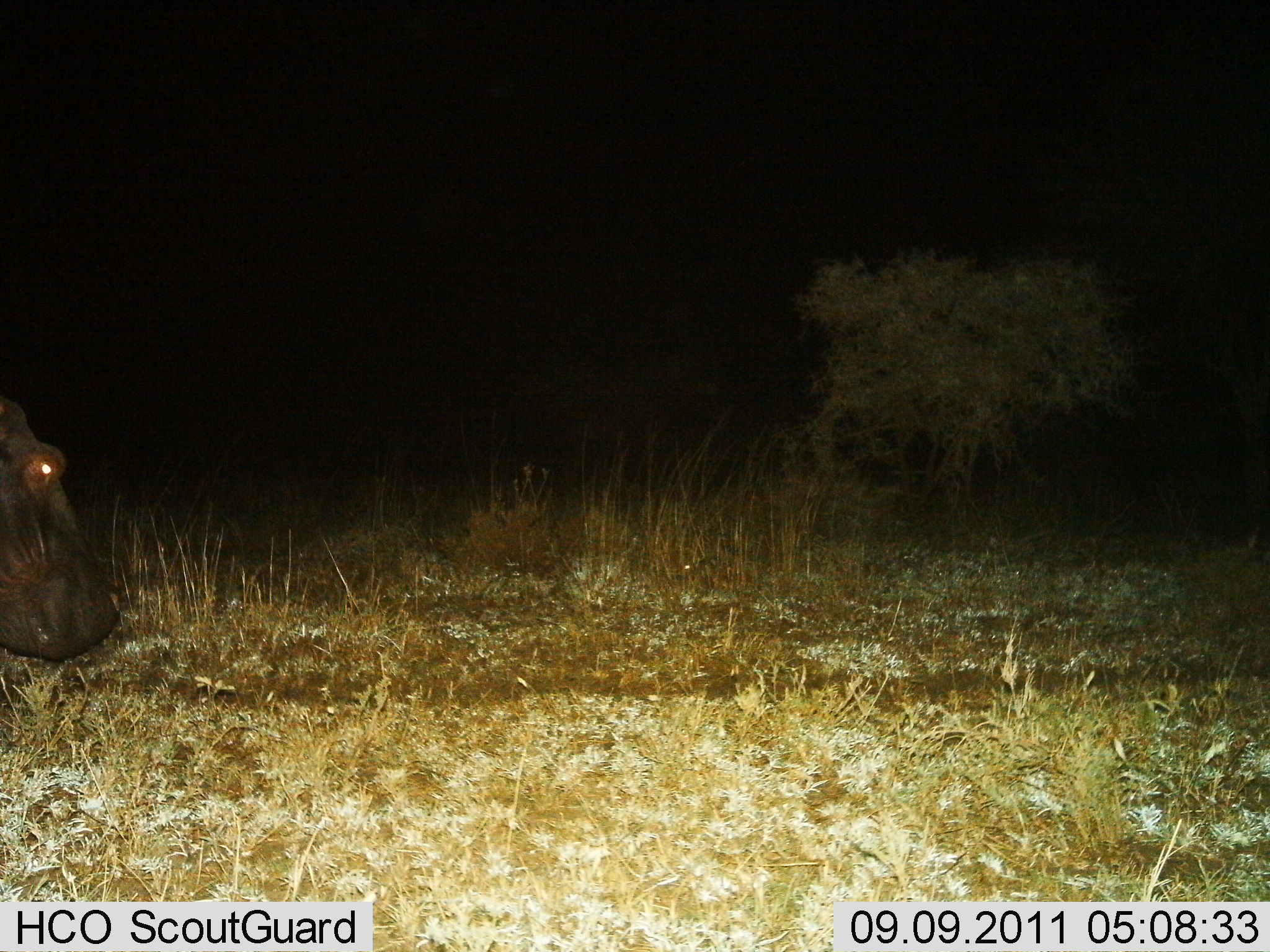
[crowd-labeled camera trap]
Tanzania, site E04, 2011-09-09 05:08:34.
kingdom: Animalia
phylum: Chordata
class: Mammalia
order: Artiodactyla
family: Hippopotamidae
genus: Hippopotamus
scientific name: Hippopotamus amphibius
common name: hippopotamus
Hippopotamus (Hippopotamus amphibius), count 1. Behavior (volunteer vote fractions): standing 43%, resting 0%, moving 50%, interacting 0%. Young present (vote fraction): 0%. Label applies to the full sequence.